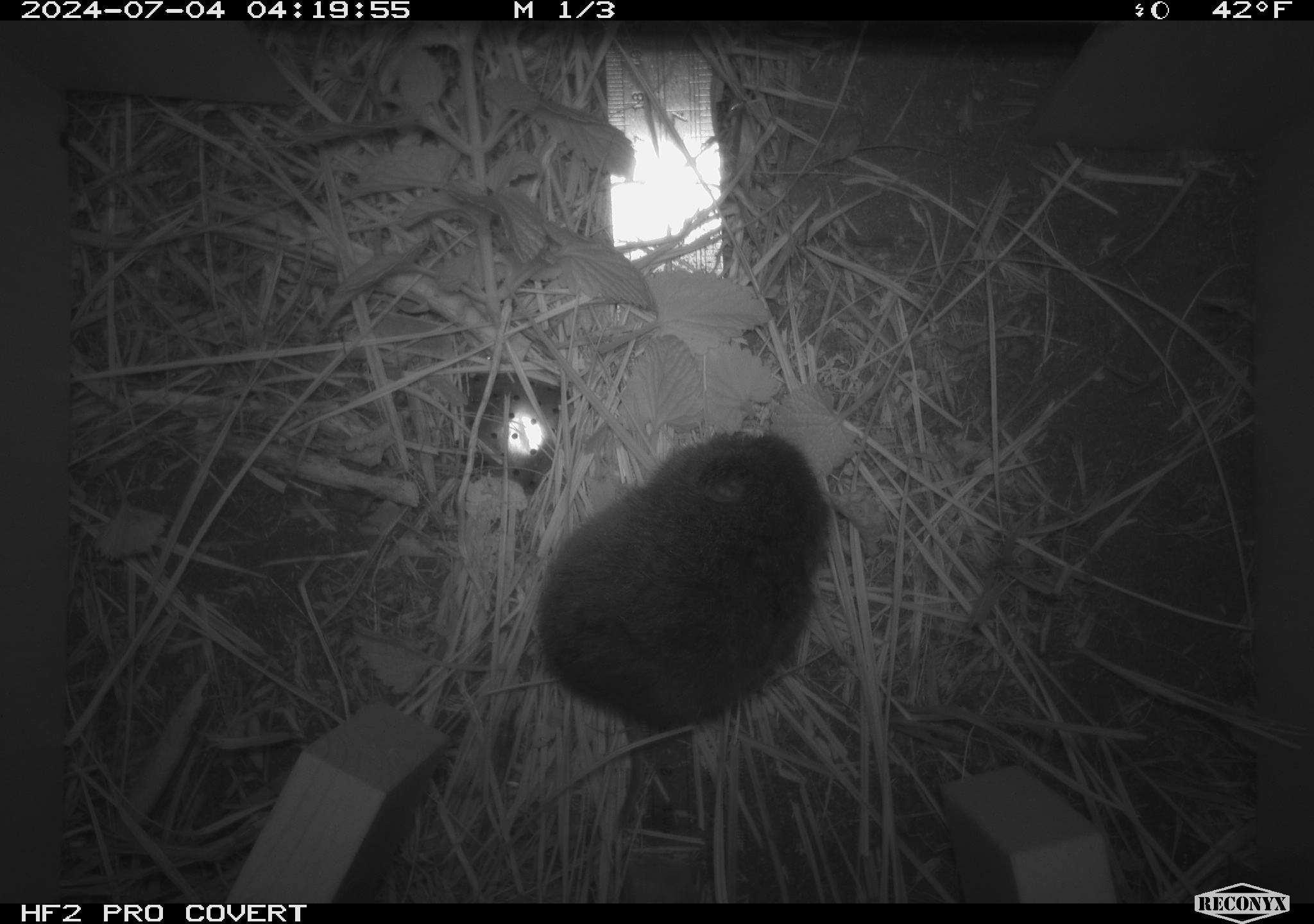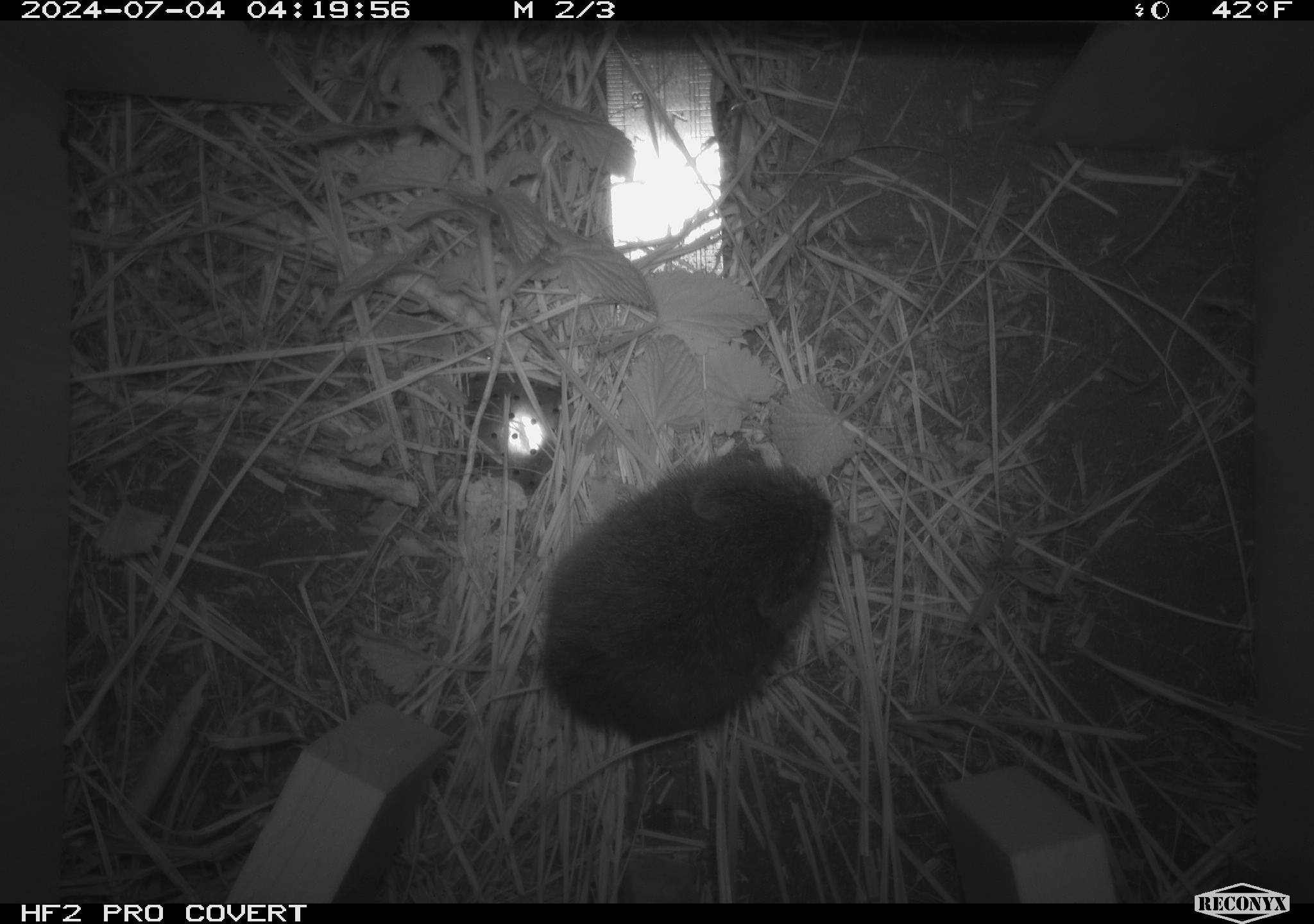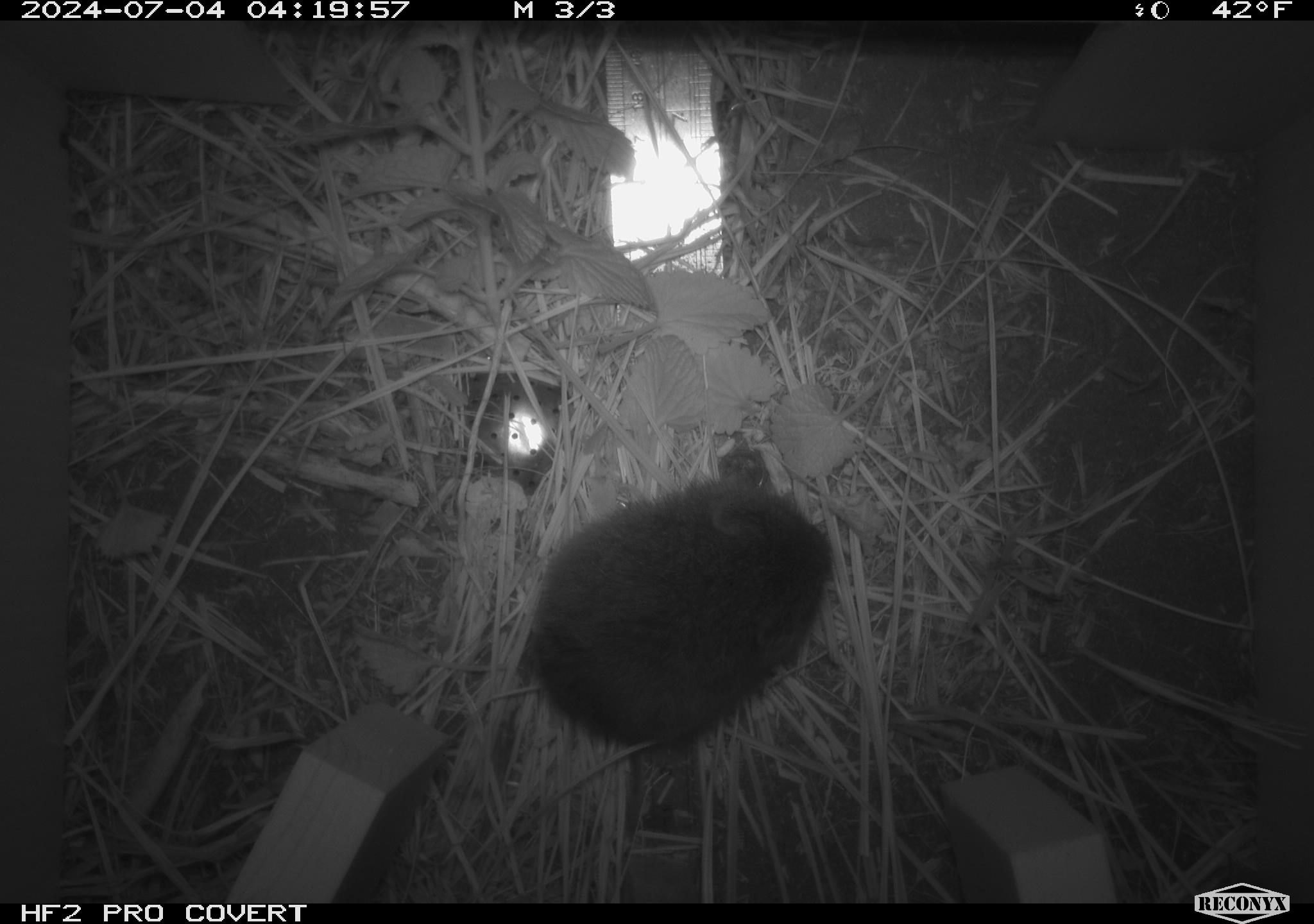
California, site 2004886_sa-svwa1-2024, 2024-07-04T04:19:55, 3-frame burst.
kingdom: Animalia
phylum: Chordata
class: Mammalia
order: Rodentia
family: Cricetidae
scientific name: Arvicolinae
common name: voles, lemmings, and muskrats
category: arvicolinae subfamily